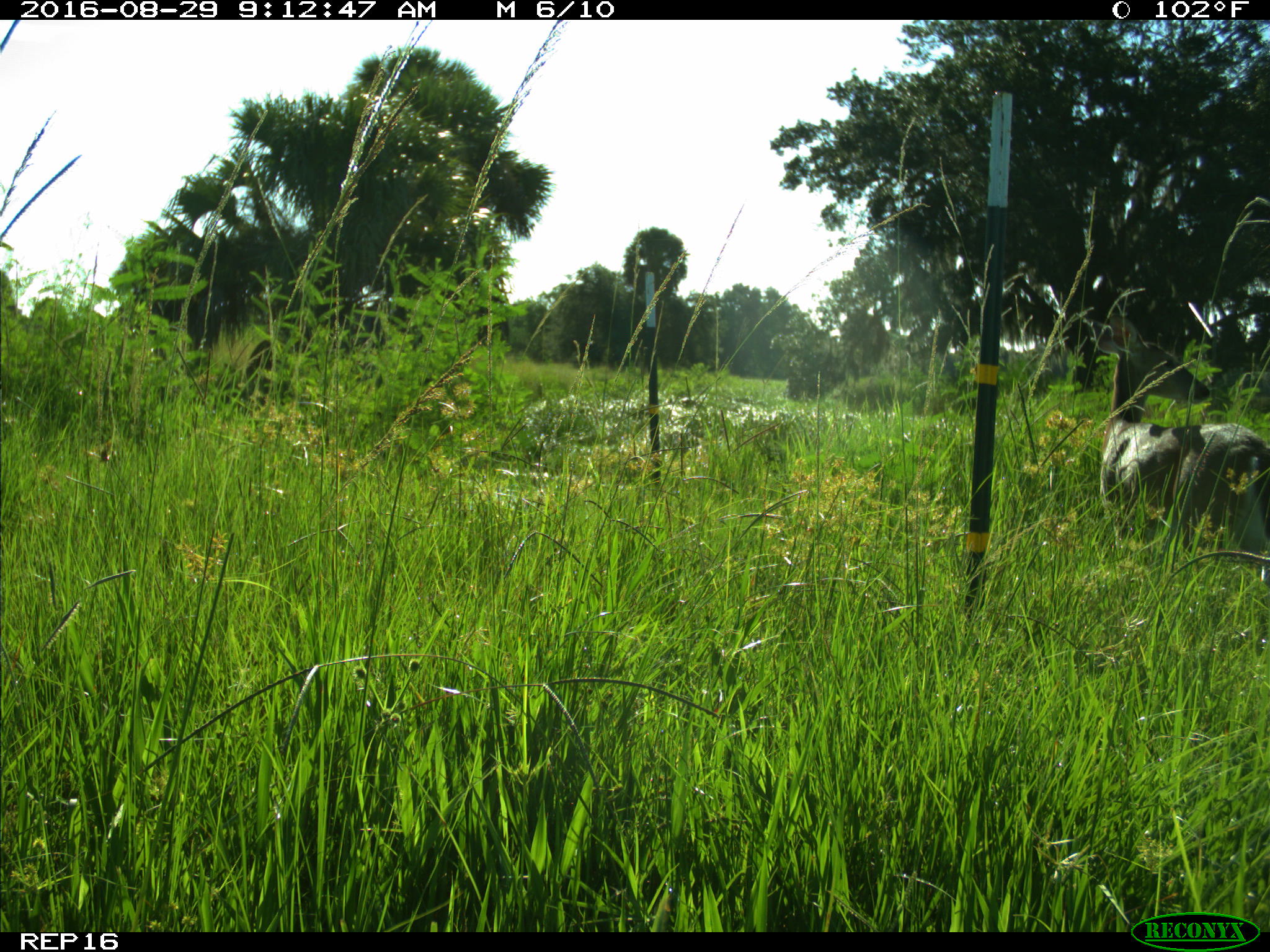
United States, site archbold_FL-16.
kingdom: Animalia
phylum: Chordata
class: Mammalia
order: Artiodactyla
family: Cervidae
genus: Odocoileus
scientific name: Odocoileus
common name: deer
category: unidentified deer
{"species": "unidentified deer (deer) (Odocoileus)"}